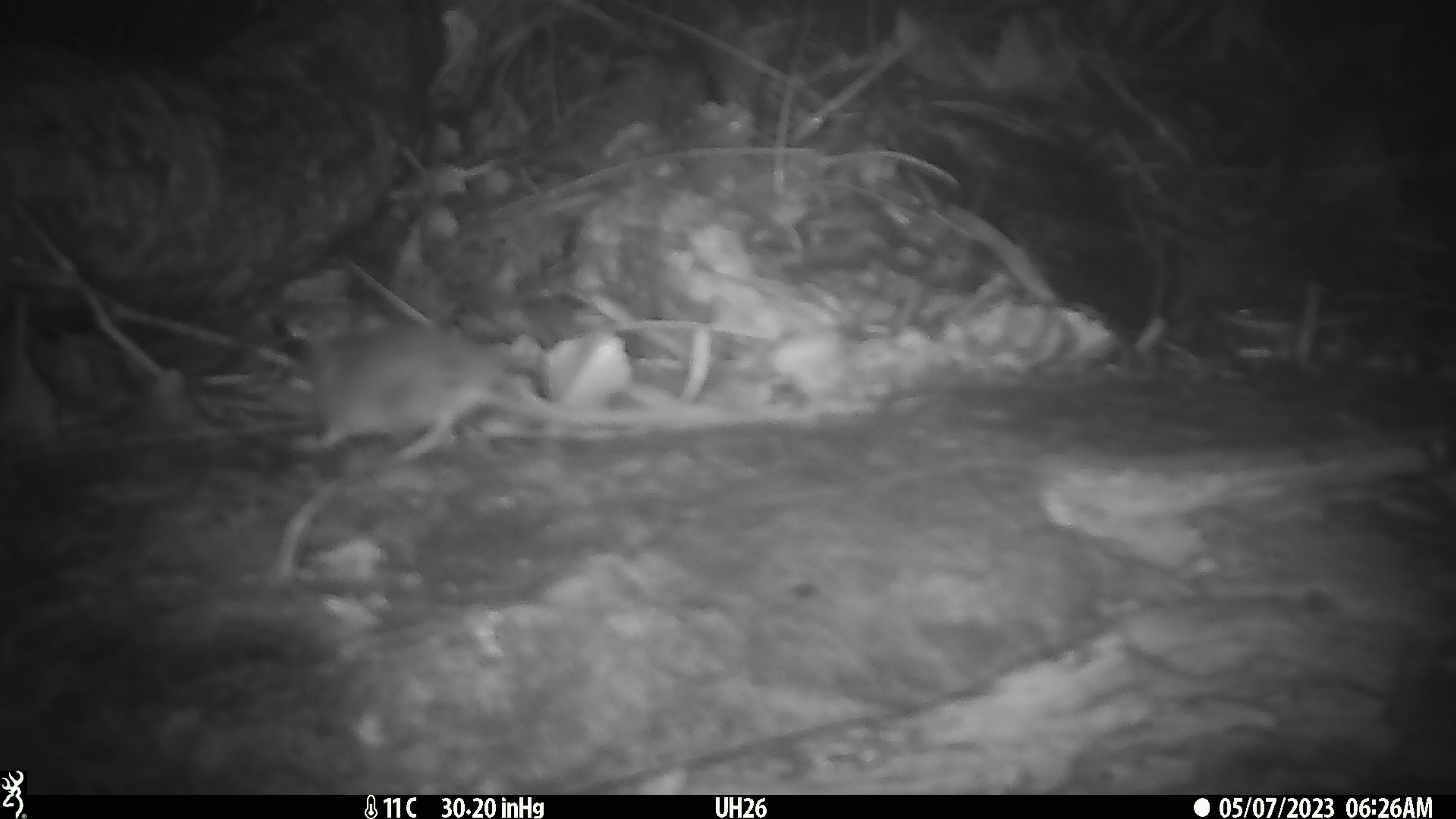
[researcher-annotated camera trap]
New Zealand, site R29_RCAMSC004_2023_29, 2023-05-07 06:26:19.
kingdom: Animalia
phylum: Chordata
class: Mammalia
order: Rodentia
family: Muridae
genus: Mus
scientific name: Mus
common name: mouse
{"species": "mouse (Mus)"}